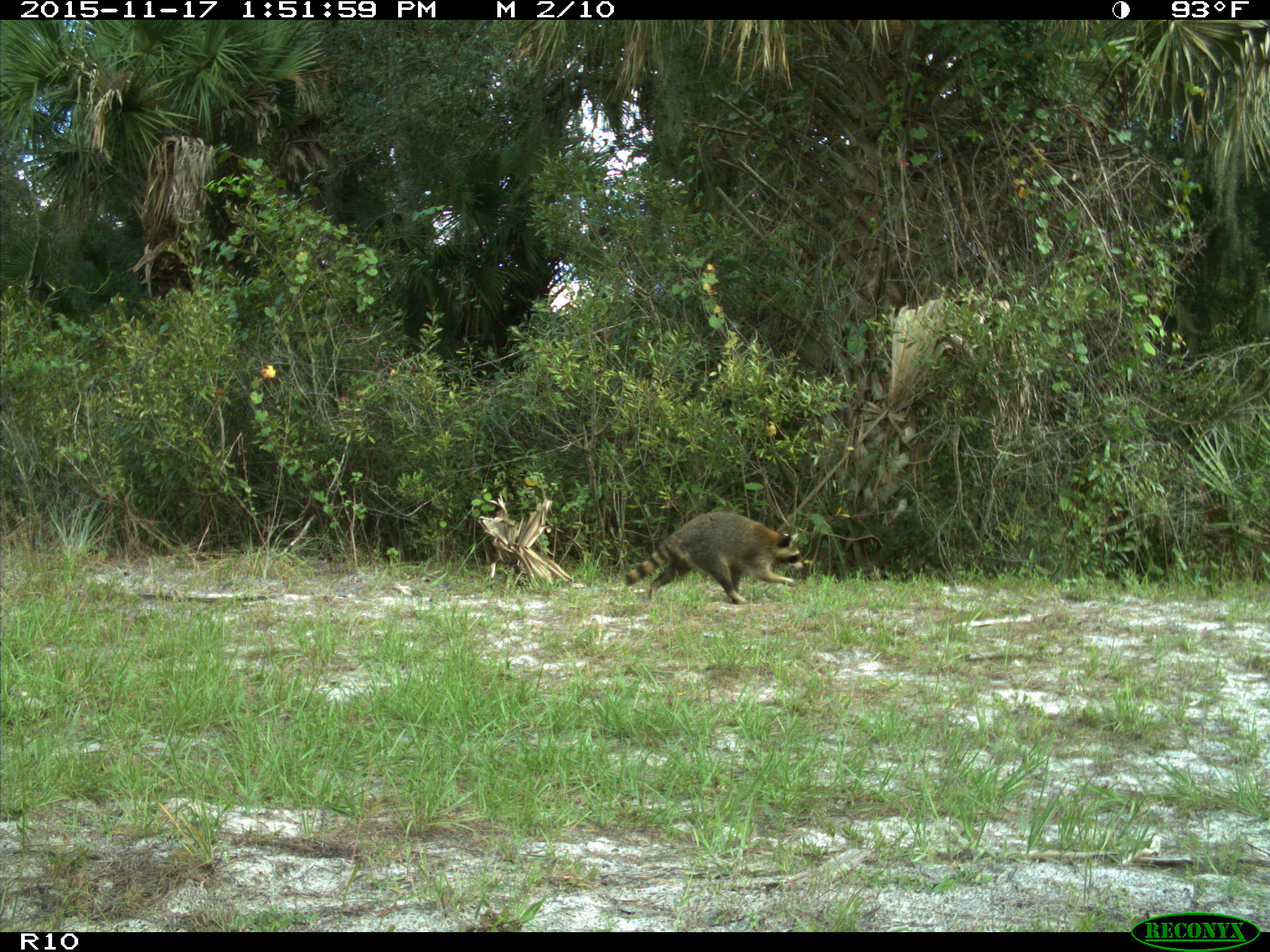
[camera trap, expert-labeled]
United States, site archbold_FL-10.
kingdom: Animalia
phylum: Chordata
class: Mammalia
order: Carnivora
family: Procyonidae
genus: Procyon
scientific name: Procyon lotor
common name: common raccoon